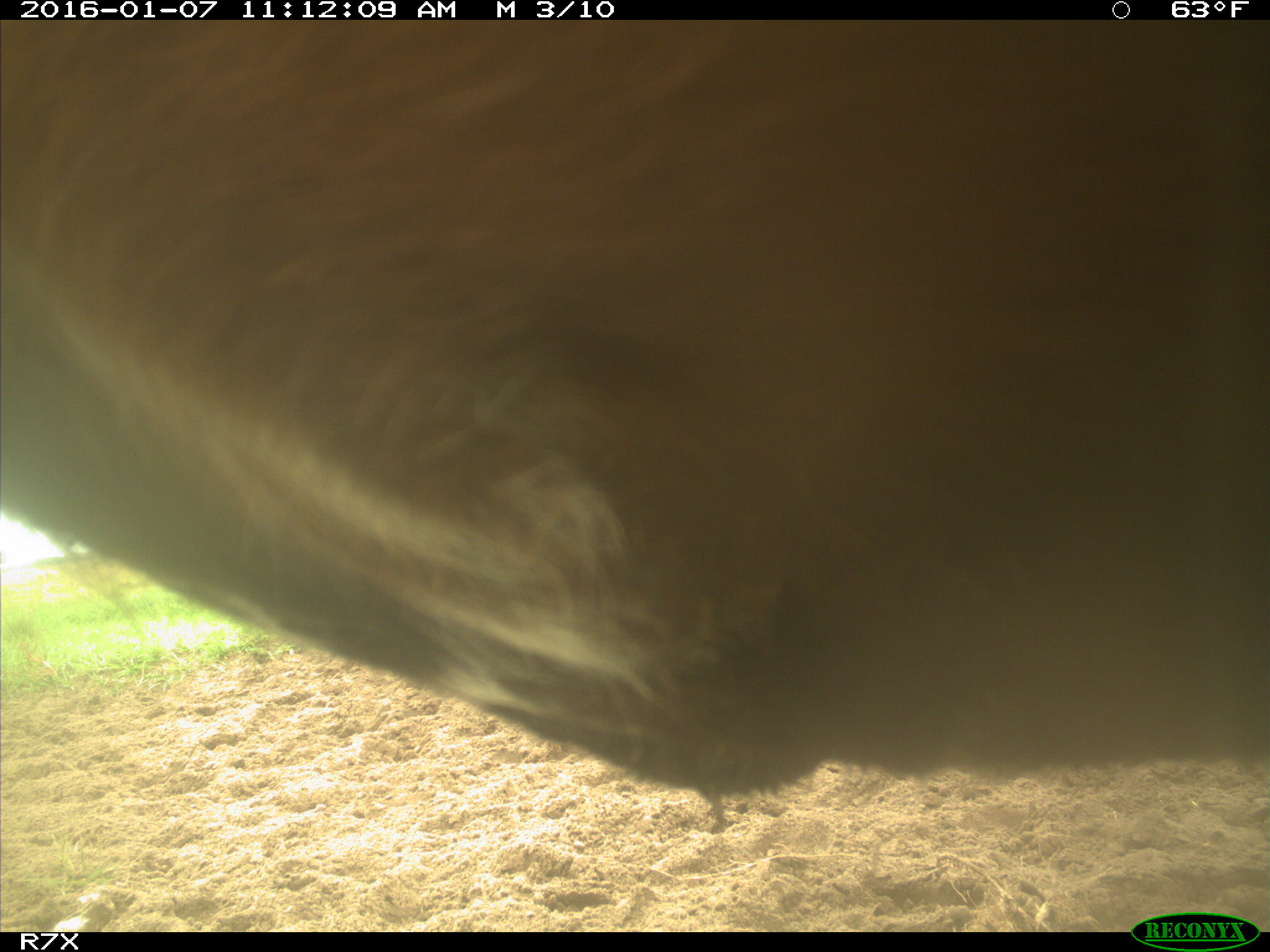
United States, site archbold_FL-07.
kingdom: Animalia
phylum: Chordata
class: Mammalia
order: Artiodactyla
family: Bovidae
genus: Bos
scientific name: Bos taurus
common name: domestic cow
Bos taurus (domestic cow).